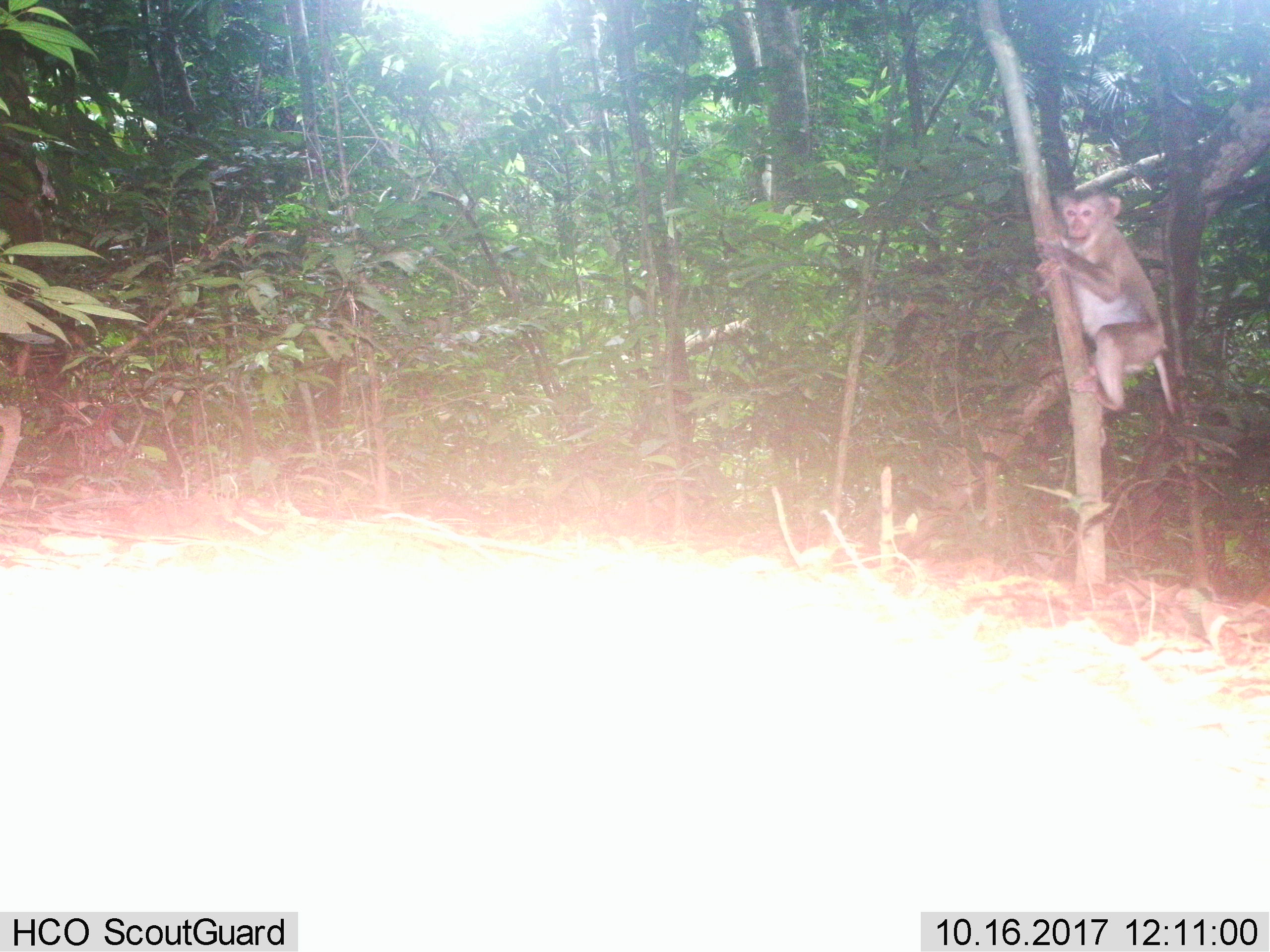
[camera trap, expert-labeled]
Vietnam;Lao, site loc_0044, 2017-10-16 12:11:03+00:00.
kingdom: Animalia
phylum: Chordata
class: Mammalia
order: Primates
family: Cercopithecidae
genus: Macaca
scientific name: Macaca nemestrina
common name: pig-tailed macaque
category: pig tailed macaque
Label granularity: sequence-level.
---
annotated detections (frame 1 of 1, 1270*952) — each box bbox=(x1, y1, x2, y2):
pig tailed macaque: bbox=(1034, 192, 1174, 413)